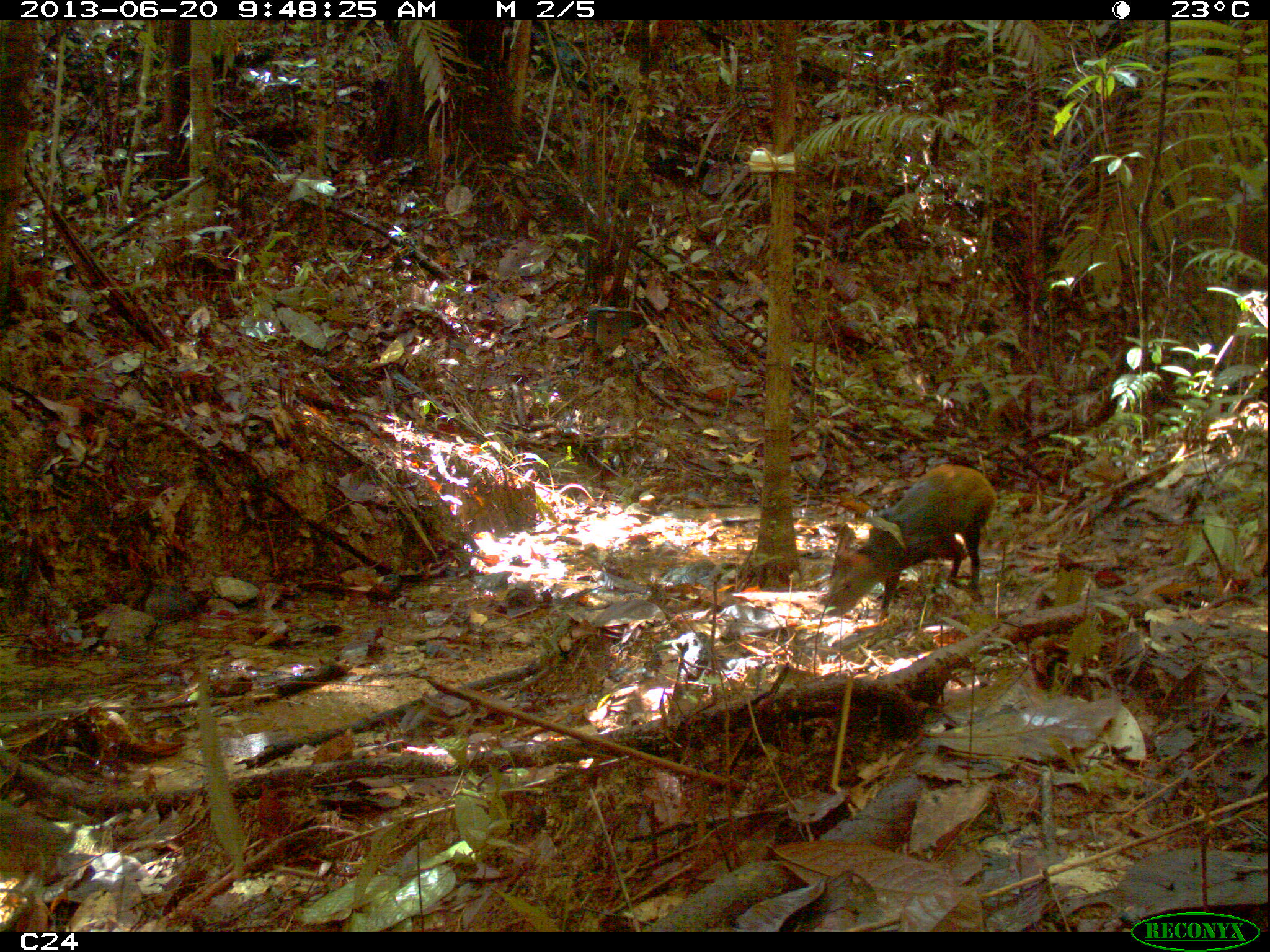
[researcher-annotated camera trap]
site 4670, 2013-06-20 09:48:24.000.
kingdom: Animalia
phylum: Chordata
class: Mammalia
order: Rodentia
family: Dasyproctidae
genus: Dasyprocta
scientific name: Dasyprocta leporina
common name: red-rumped agouti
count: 2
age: adult